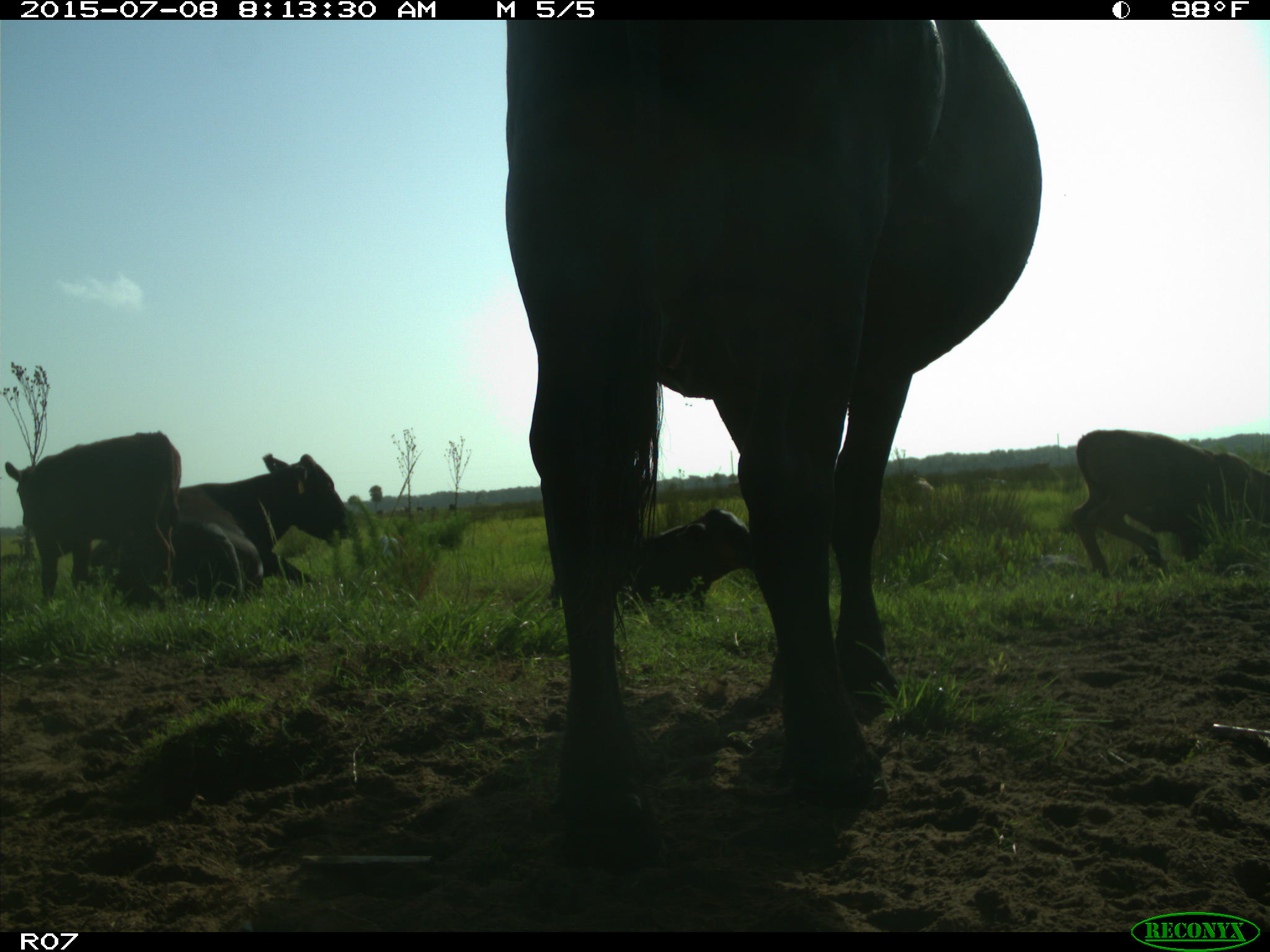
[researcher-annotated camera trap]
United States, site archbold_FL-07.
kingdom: Animalia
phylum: Chordata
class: Mammalia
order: Artiodactyla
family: Bovidae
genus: Bos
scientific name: Bos taurus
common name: domestic cow